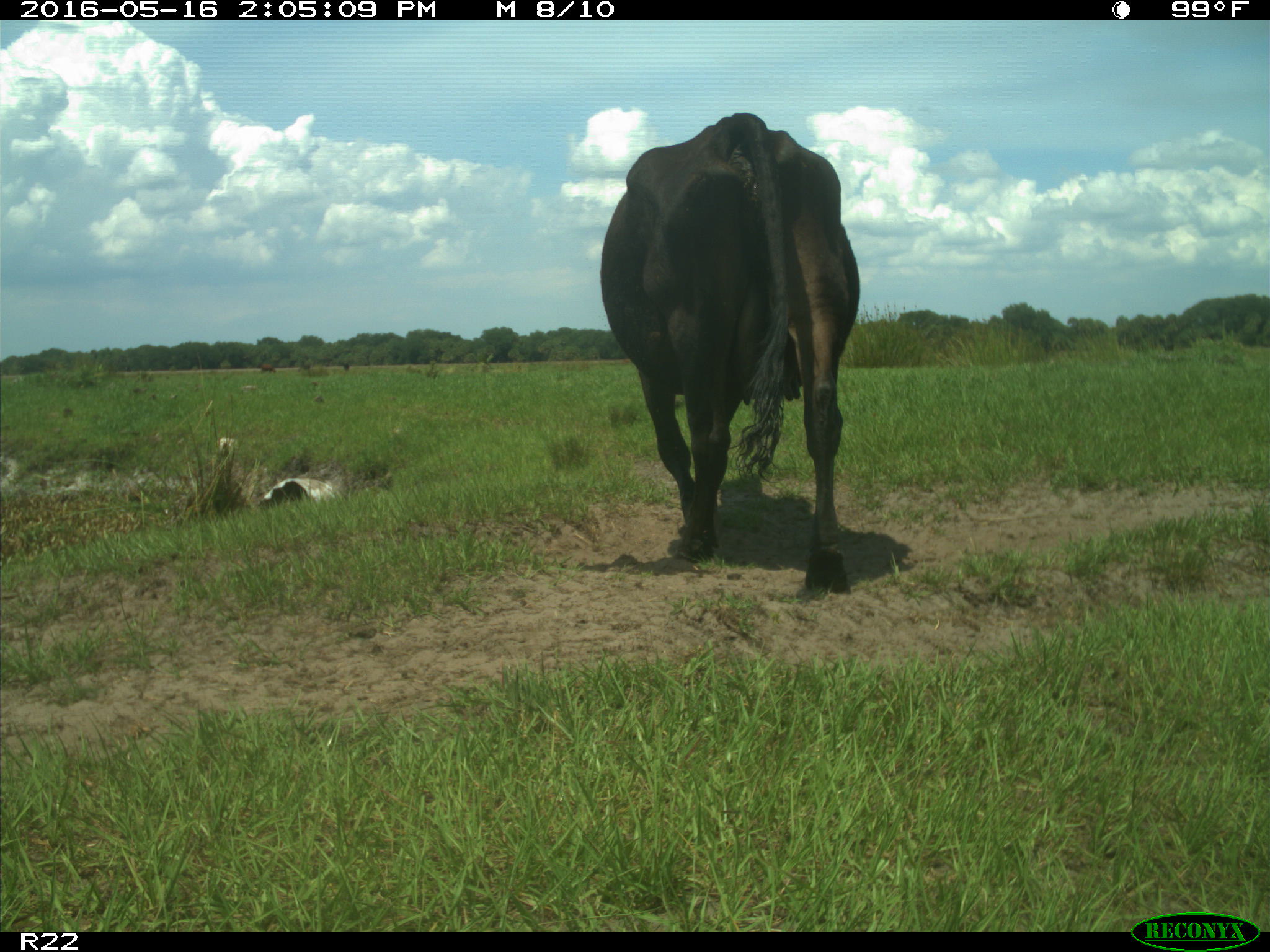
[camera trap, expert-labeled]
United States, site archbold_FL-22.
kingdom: Animalia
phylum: Chordata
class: Mammalia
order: Artiodactyla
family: Bovidae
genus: Bos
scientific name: Bos taurus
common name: domestic cow